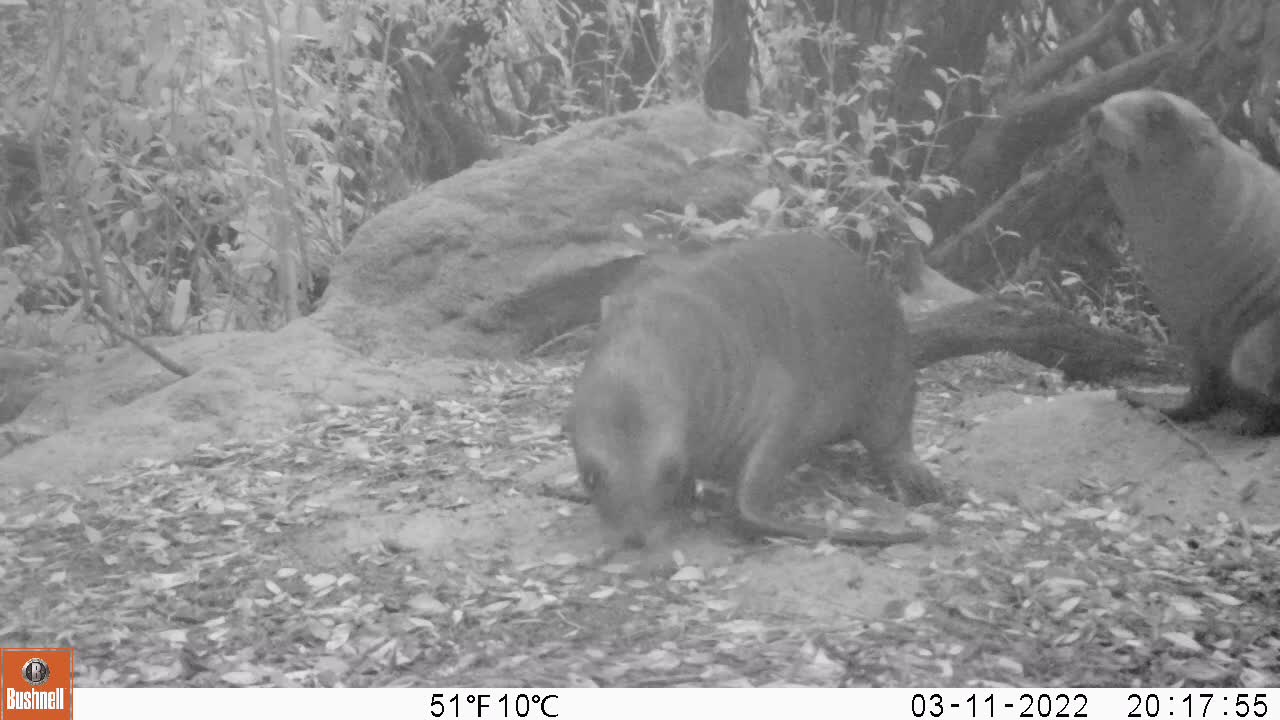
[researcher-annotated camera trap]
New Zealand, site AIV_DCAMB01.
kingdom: Animalia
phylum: Chordata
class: Mammalia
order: Carnivora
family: Otariidae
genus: Phocarctos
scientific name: Phocarctos hookeri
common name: new zealand sea lion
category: sealion